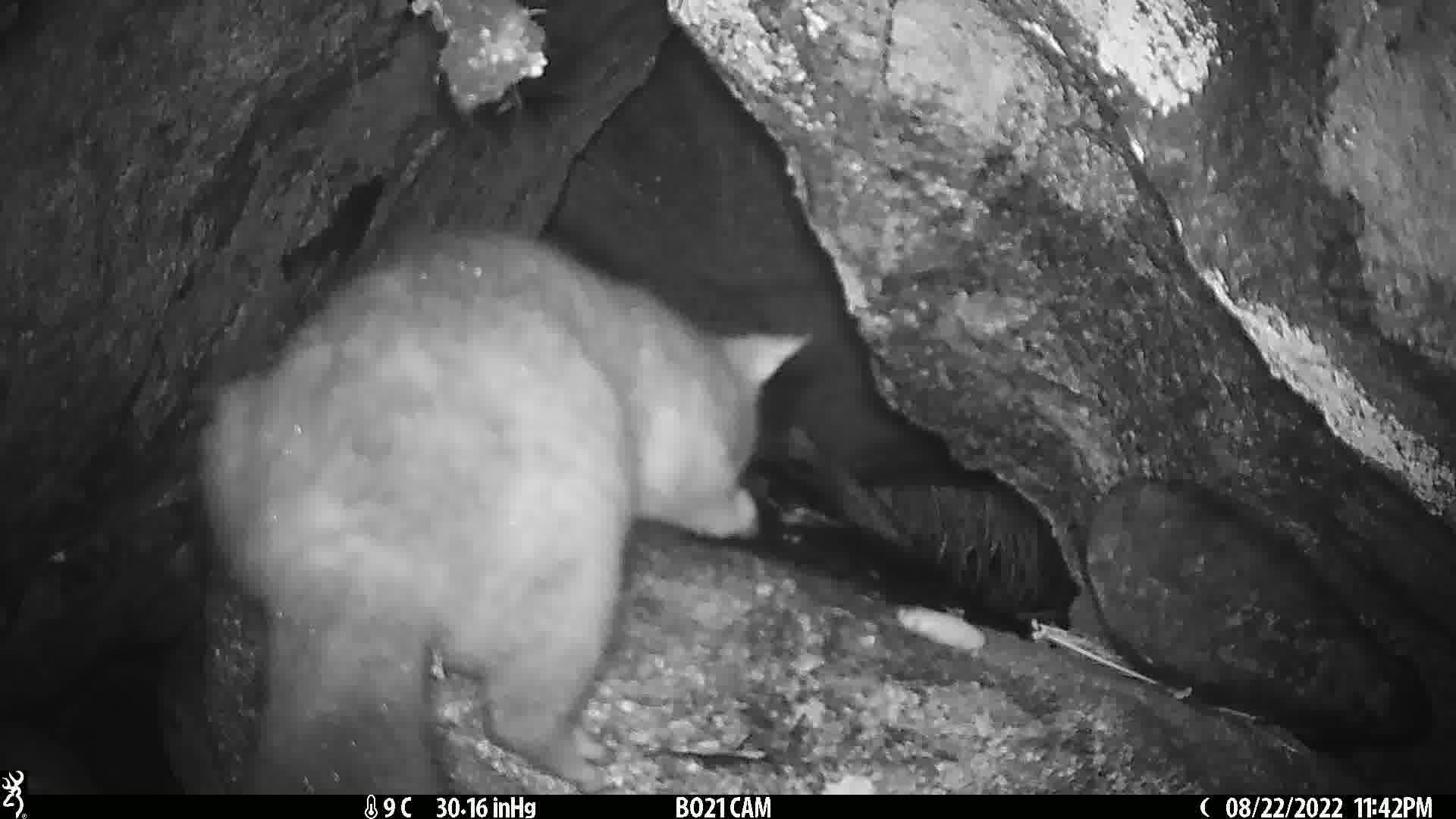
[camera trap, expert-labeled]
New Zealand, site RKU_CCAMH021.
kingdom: Animalia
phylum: Chordata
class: Mammalia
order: Diprotodontia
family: Phalangeridae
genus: Trichosurus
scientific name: Trichosurus vulpecula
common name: common brushtail possum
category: possum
Possum (common brushtail possum) (Trichosurus vulpecula).